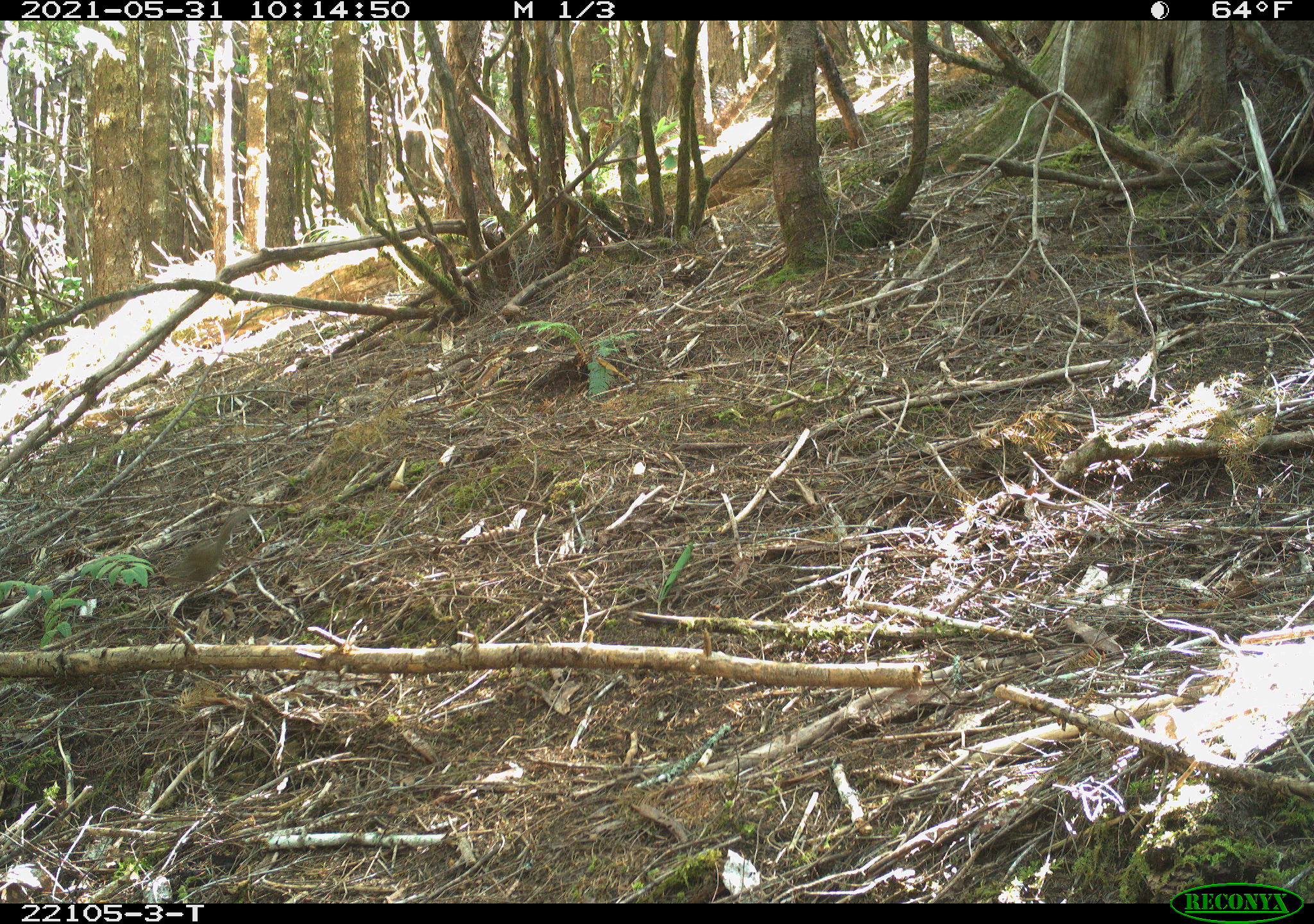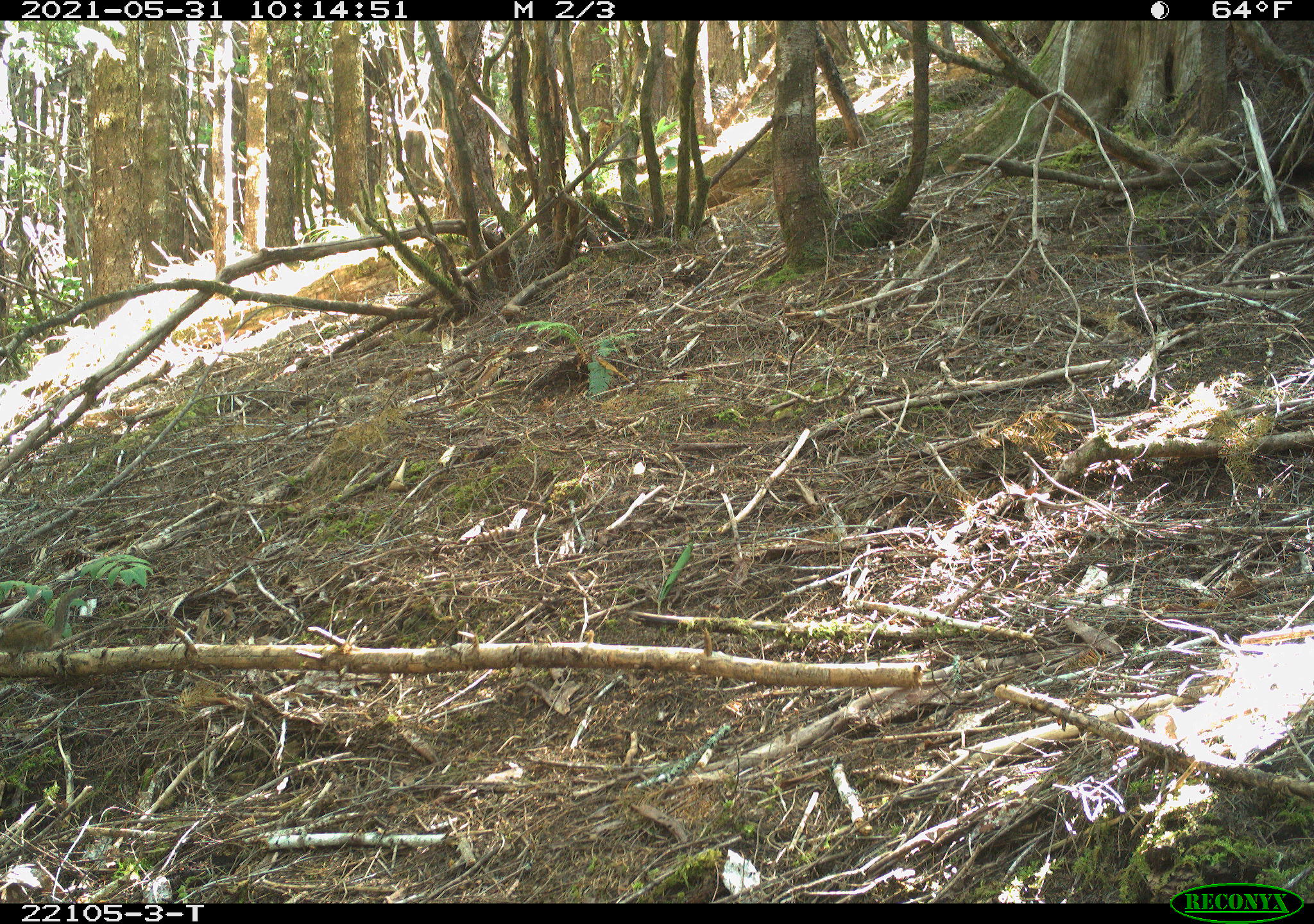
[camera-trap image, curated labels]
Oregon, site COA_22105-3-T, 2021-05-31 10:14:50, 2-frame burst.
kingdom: Animalia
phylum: Chordata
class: Mammalia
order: Rodentia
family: Sciuridae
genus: Neotamias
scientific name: Neotamias townsendii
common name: townsend's chipmunk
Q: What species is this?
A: Townsend's chipmunk (Neotamias townsendii).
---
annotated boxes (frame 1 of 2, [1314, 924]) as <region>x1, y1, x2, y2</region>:
townsend's chipmunk: <region>133, 475, 285, 602</region>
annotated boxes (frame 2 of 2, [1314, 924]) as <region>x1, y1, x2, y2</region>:
townsend's chipmunk: <region>0, 559, 112, 685</region>